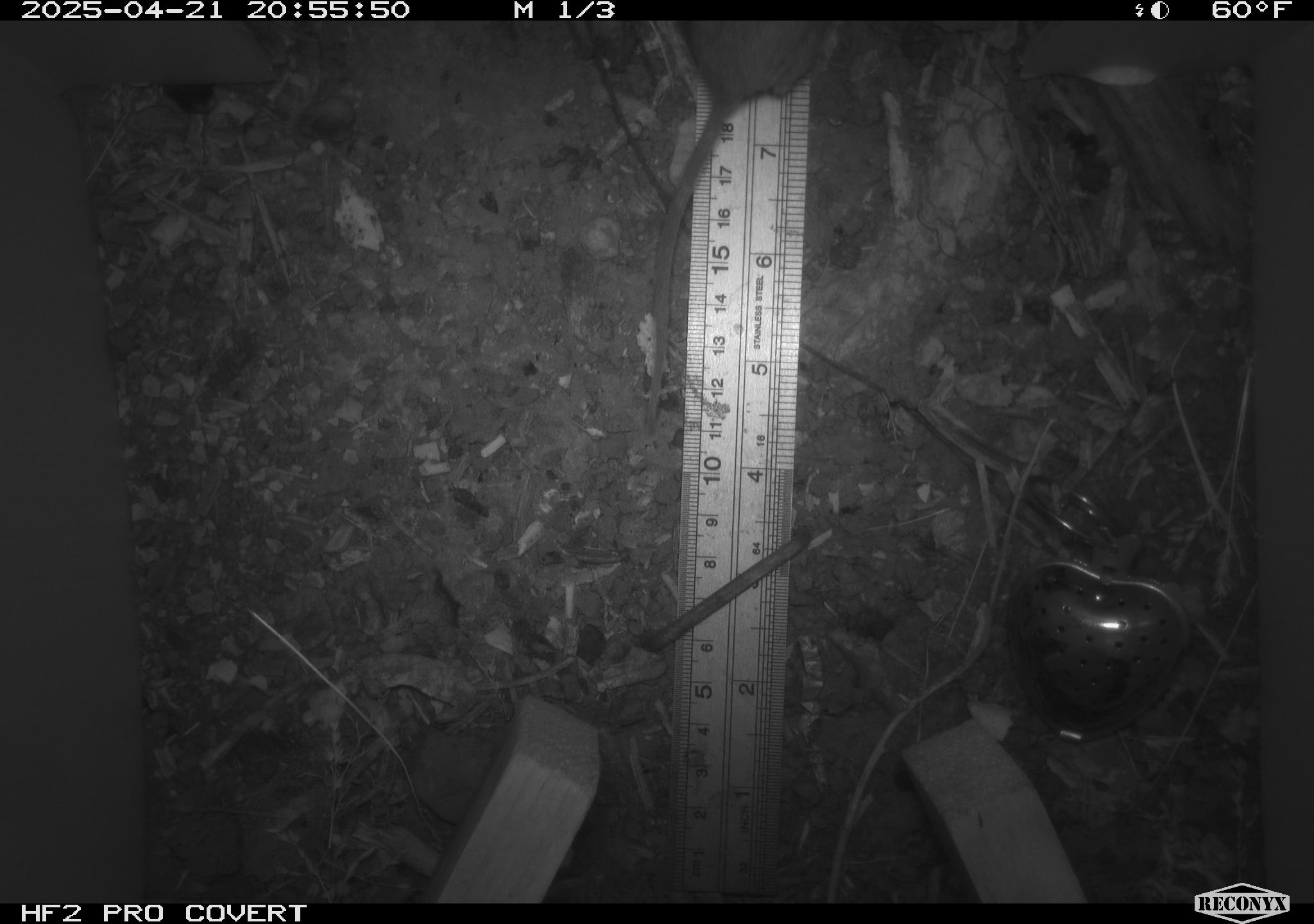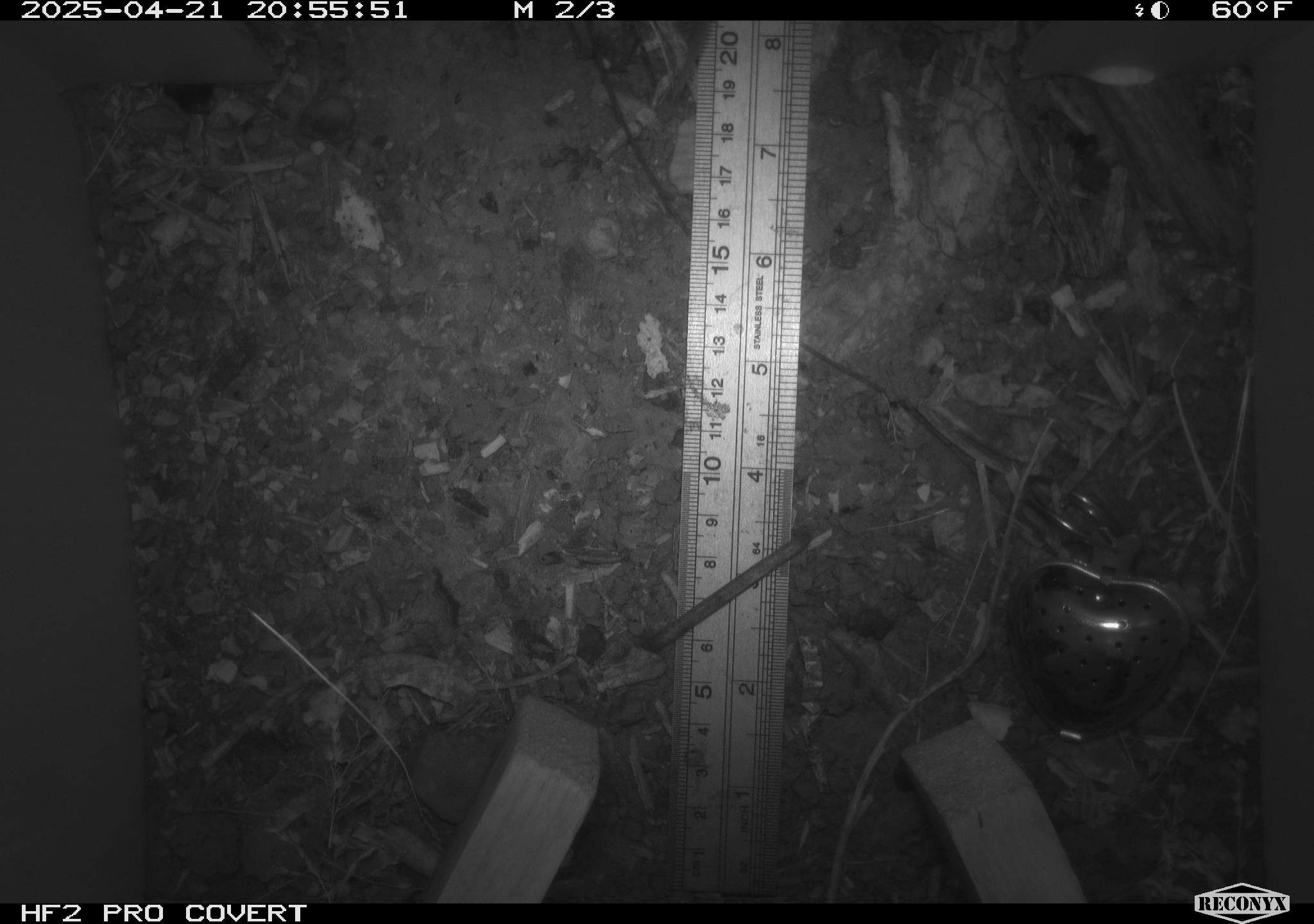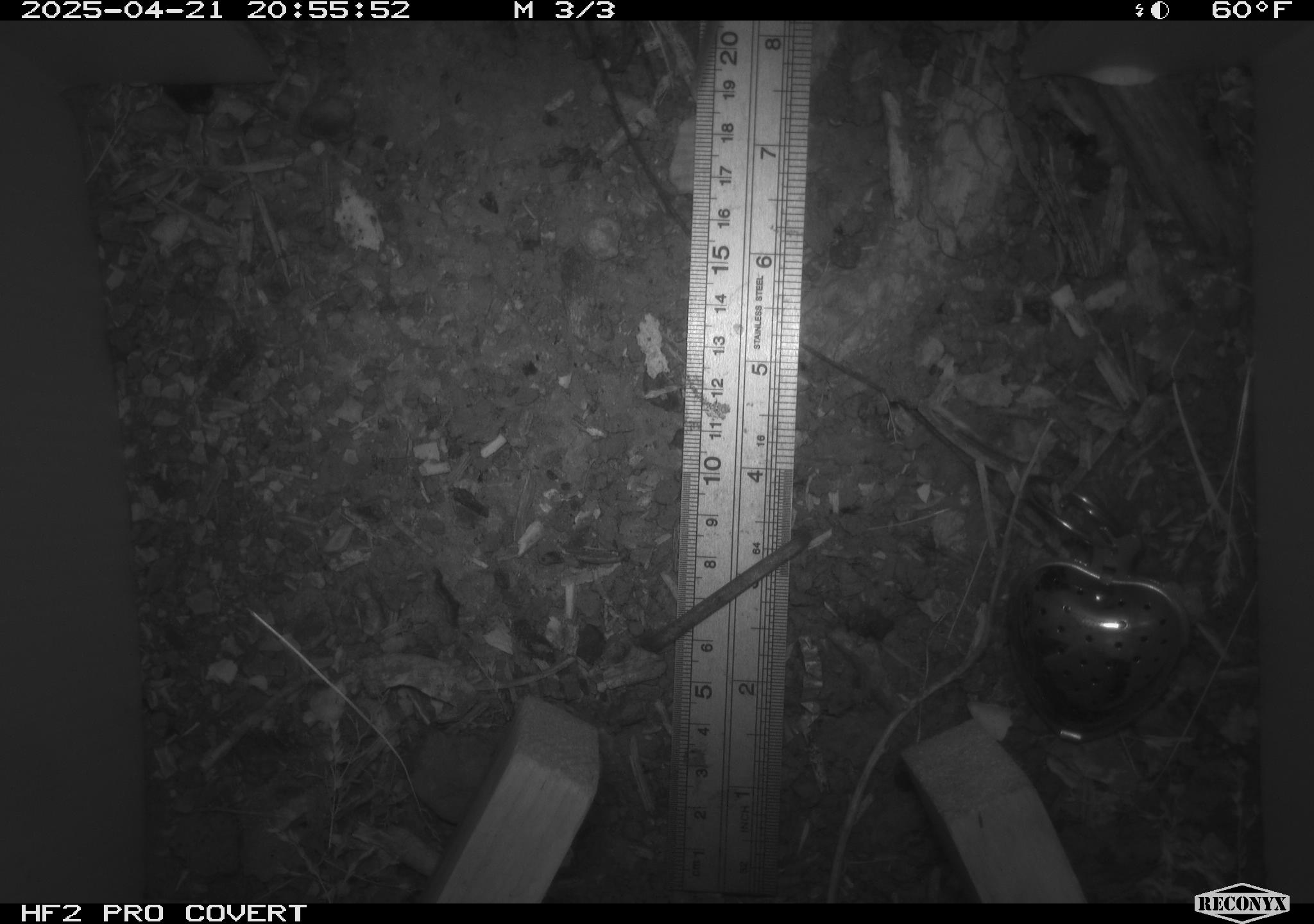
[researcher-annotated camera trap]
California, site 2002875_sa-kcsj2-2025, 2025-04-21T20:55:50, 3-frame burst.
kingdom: Animalia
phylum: Chordata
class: Mammalia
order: Rodentia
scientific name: Rodentia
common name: rodent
Rodent (Rodentia).